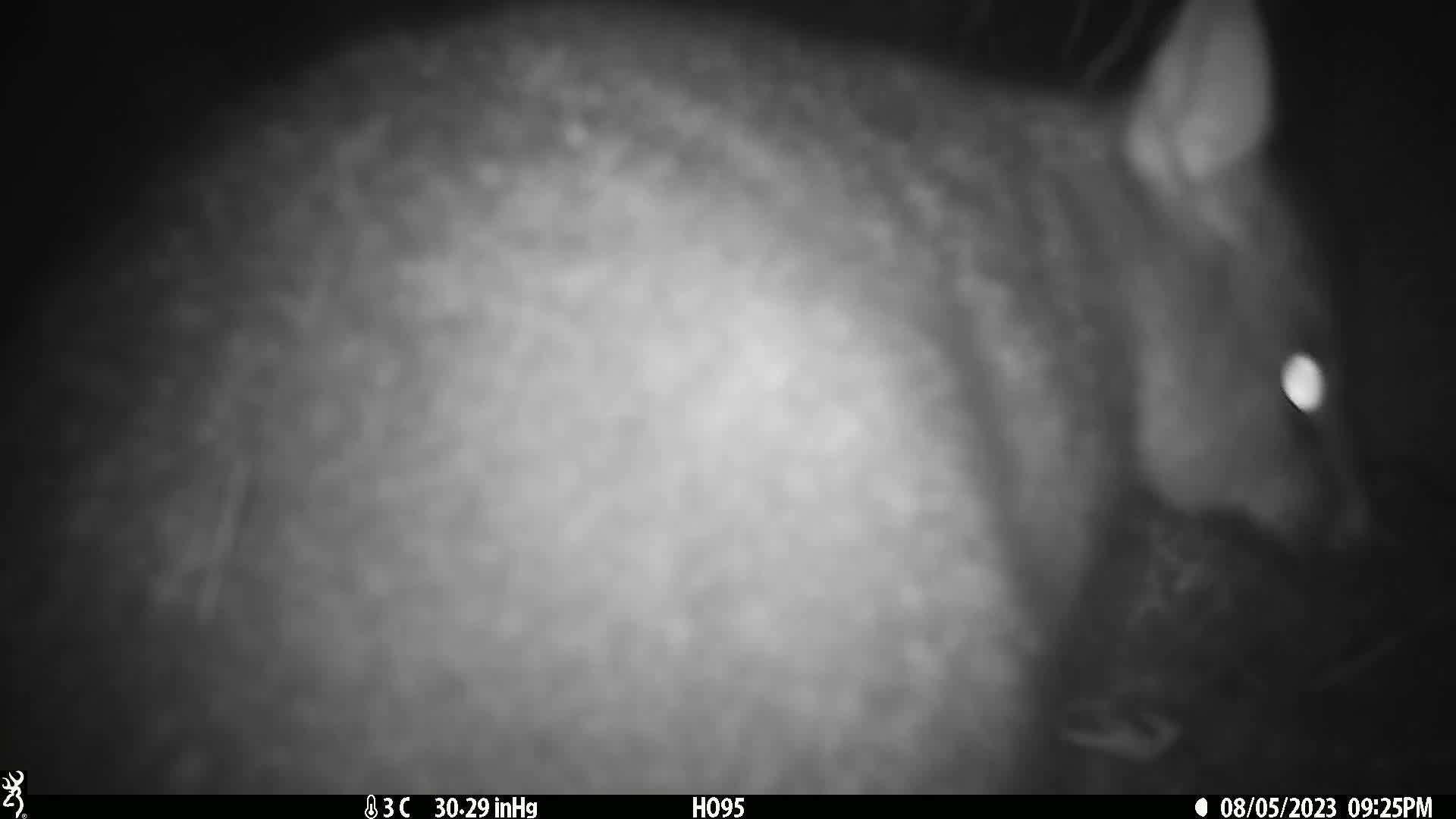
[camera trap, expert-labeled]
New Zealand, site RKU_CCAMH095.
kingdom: Animalia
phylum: Chordata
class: Mammalia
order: Diprotodontia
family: Phalangeridae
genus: Trichosurus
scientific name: Trichosurus vulpecula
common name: common brushtail possum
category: possum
Possum (common brushtail possum) (Trichosurus vulpecula).